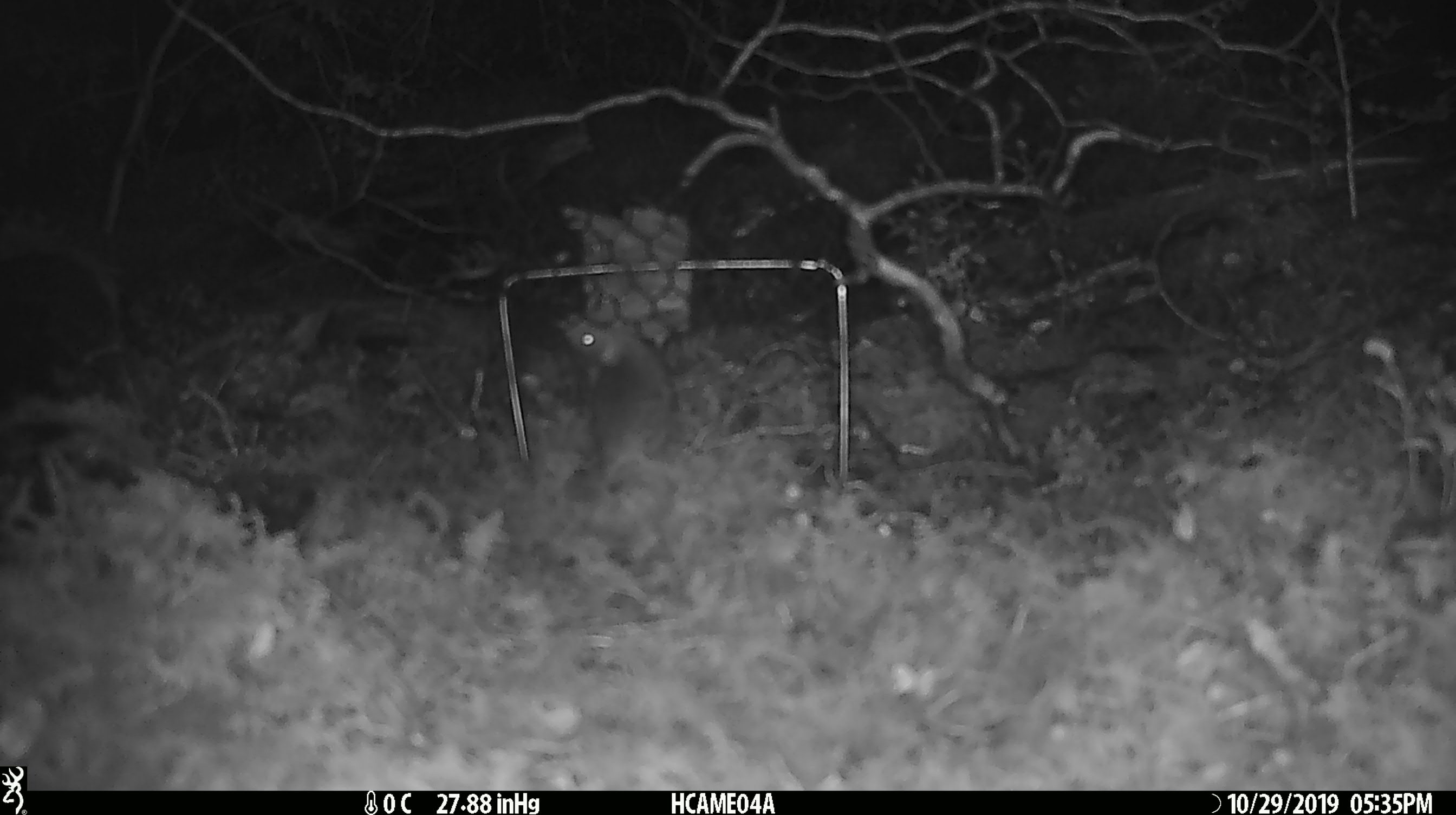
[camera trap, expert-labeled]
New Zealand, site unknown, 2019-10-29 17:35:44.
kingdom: Animalia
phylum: Chordata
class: Mammalia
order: Rodentia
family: Muridae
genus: Mus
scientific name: Mus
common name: mouse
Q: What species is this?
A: Mouse (Mus).